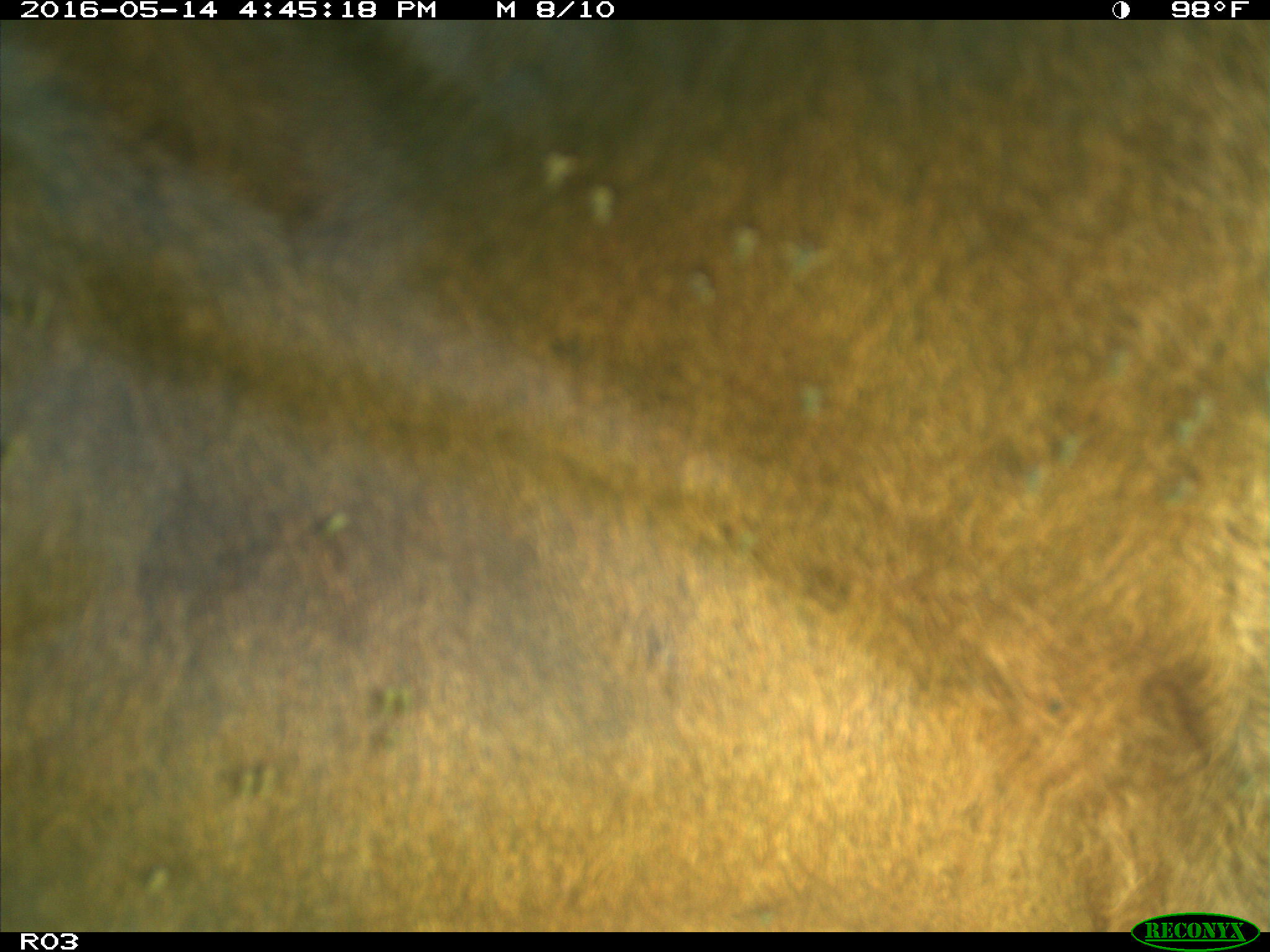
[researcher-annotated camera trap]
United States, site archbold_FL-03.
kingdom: Animalia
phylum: Chordata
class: Mammalia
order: Artiodactyla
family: Bovidae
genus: Bos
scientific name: Bos taurus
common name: domestic cow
Bos taurus (domestic cow).